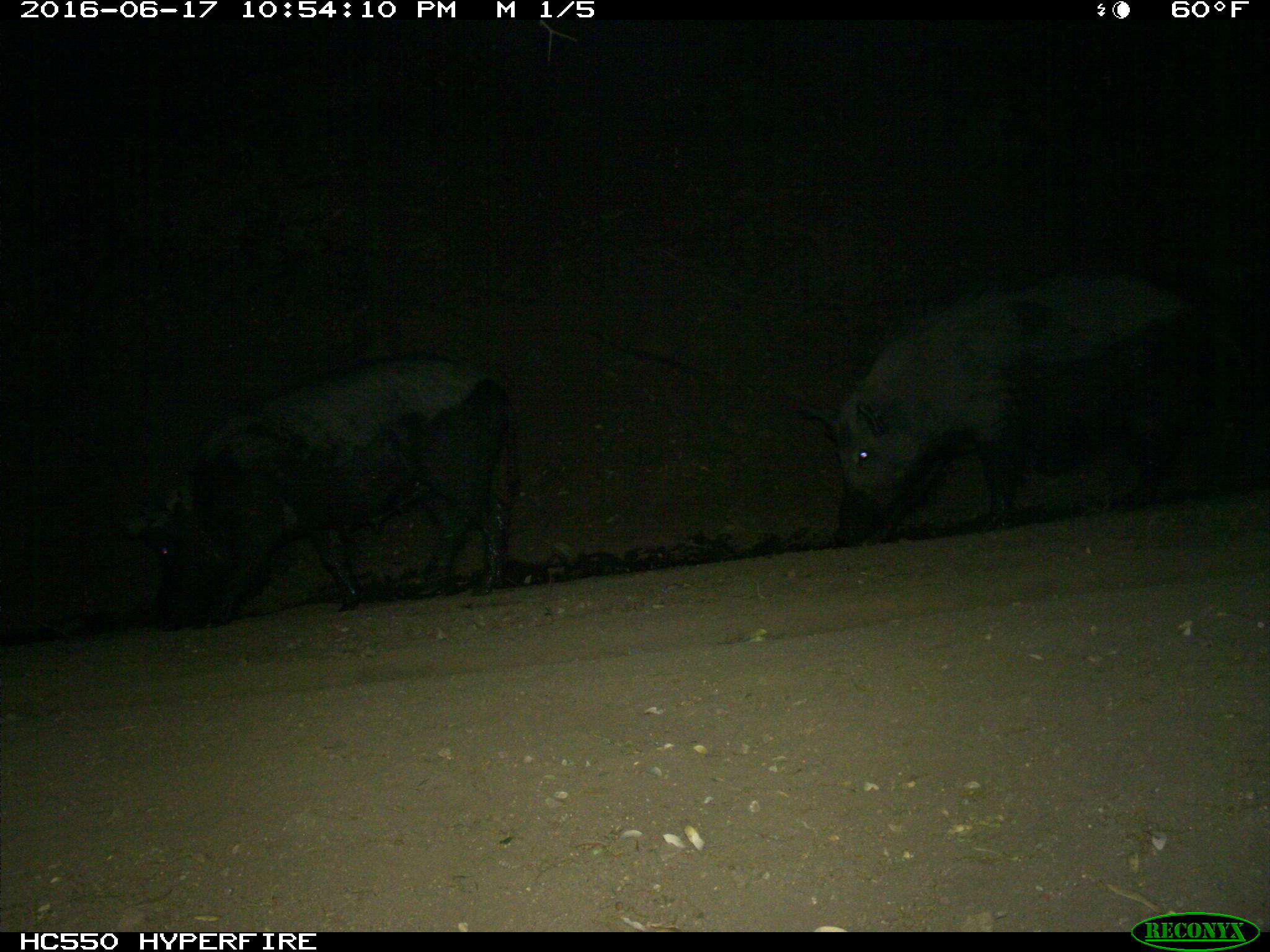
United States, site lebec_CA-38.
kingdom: Animalia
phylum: Chordata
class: Mammalia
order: Artiodactyla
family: Suidae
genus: Sus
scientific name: Sus scrofa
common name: wild boar